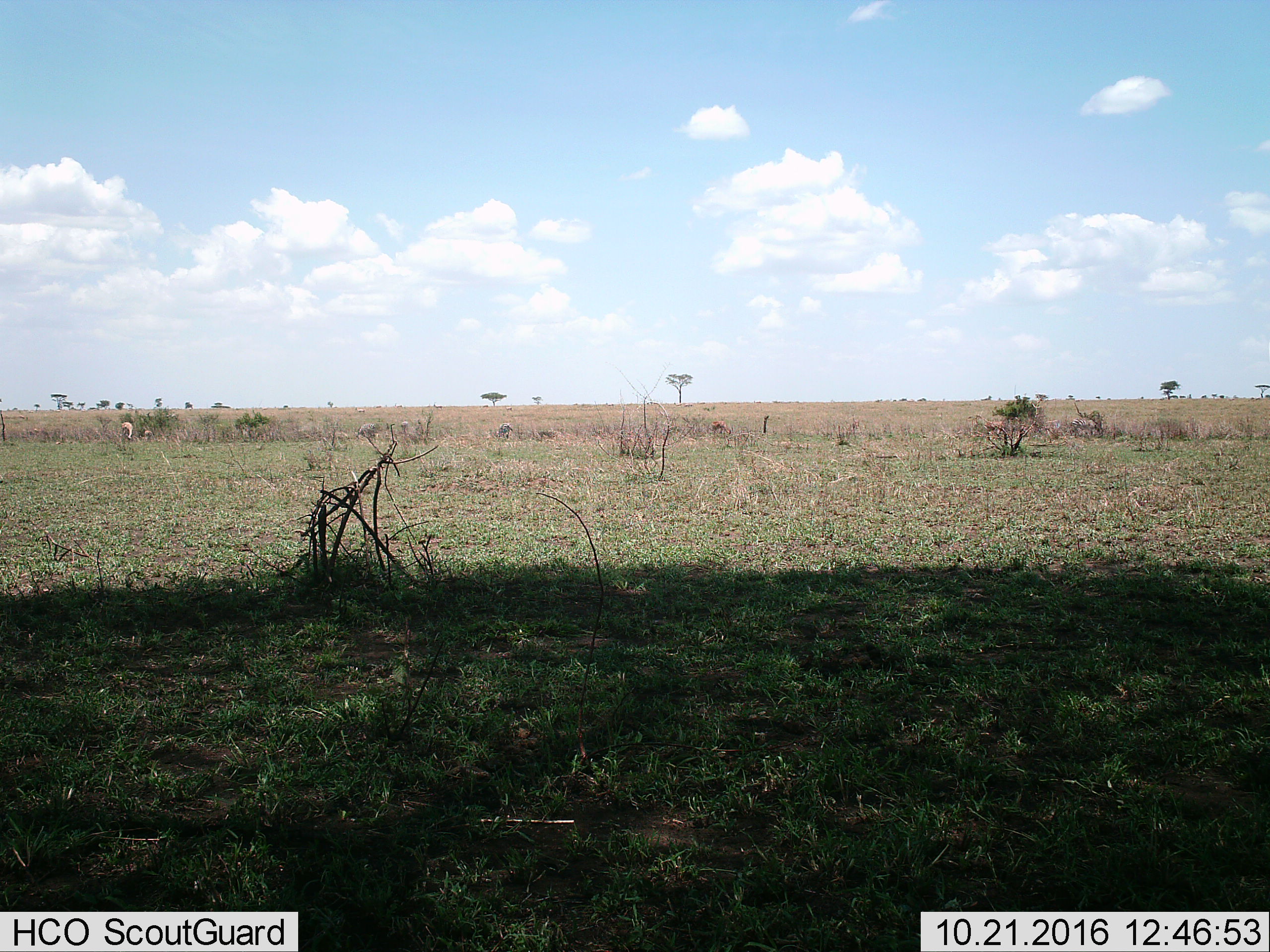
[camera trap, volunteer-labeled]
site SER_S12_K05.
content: unidentified animal